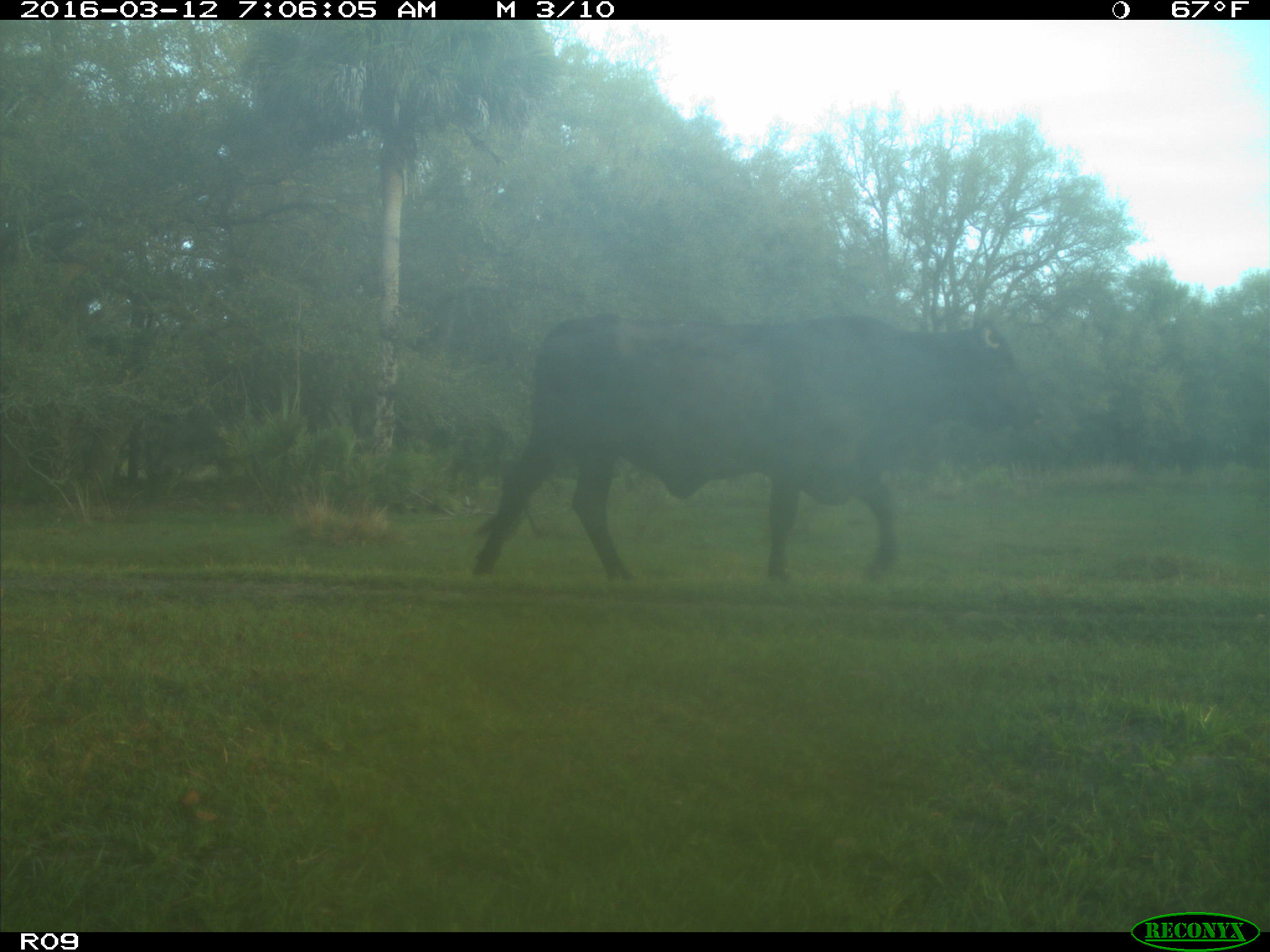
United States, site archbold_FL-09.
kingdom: Animalia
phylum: Chordata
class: Mammalia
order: Artiodactyla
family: Bovidae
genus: Bos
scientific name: Bos taurus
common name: domestic cow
Bos taurus (domestic cow).